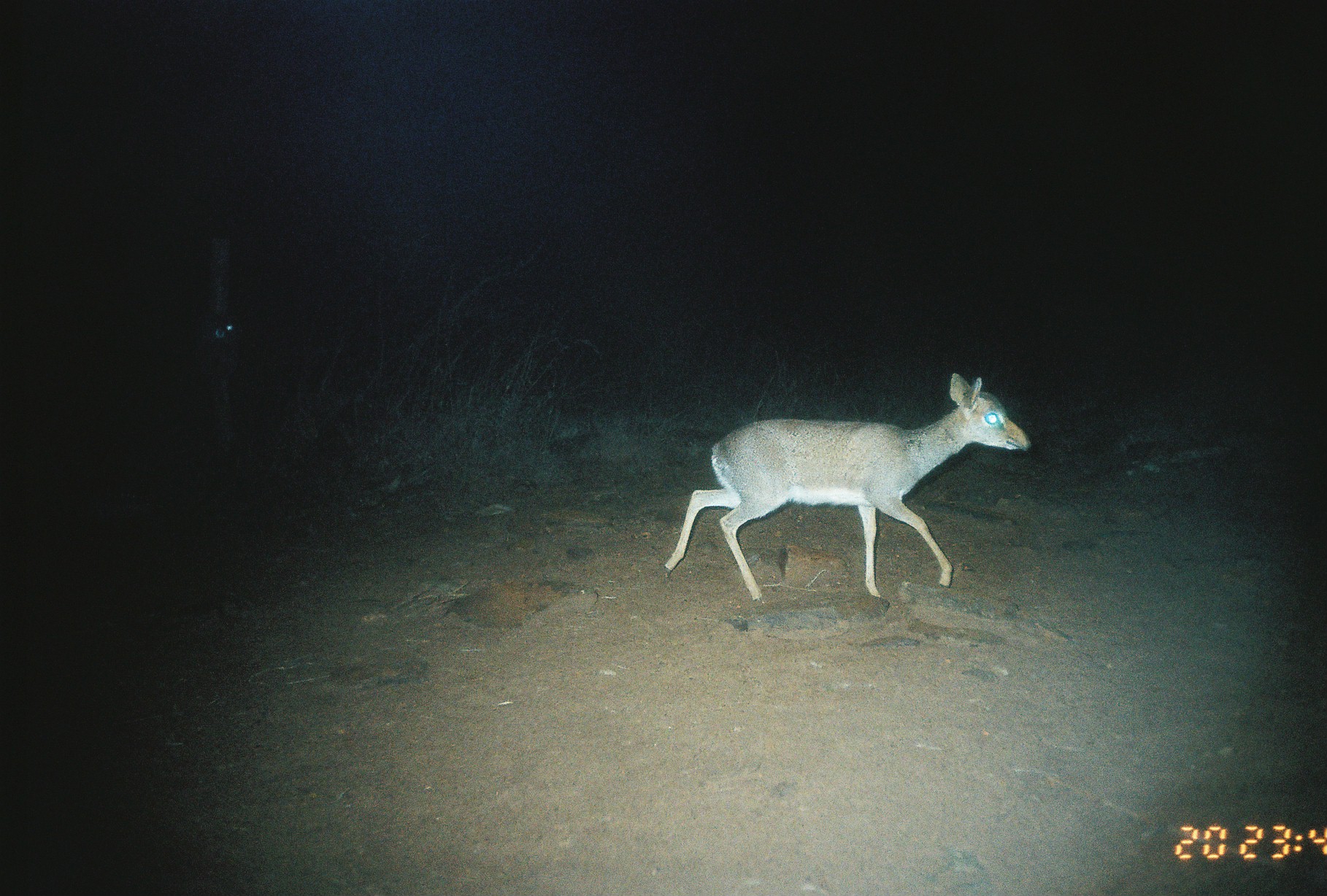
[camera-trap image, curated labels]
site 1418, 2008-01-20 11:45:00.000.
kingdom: Animalia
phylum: Chordata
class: Mammalia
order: Artiodactyla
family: Bovidae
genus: Madoqua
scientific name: Madoqua guentheri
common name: günther's dik-dik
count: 1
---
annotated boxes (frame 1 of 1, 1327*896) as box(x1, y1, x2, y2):
madoqua guentheri: box(662, 368, 1029, 604)